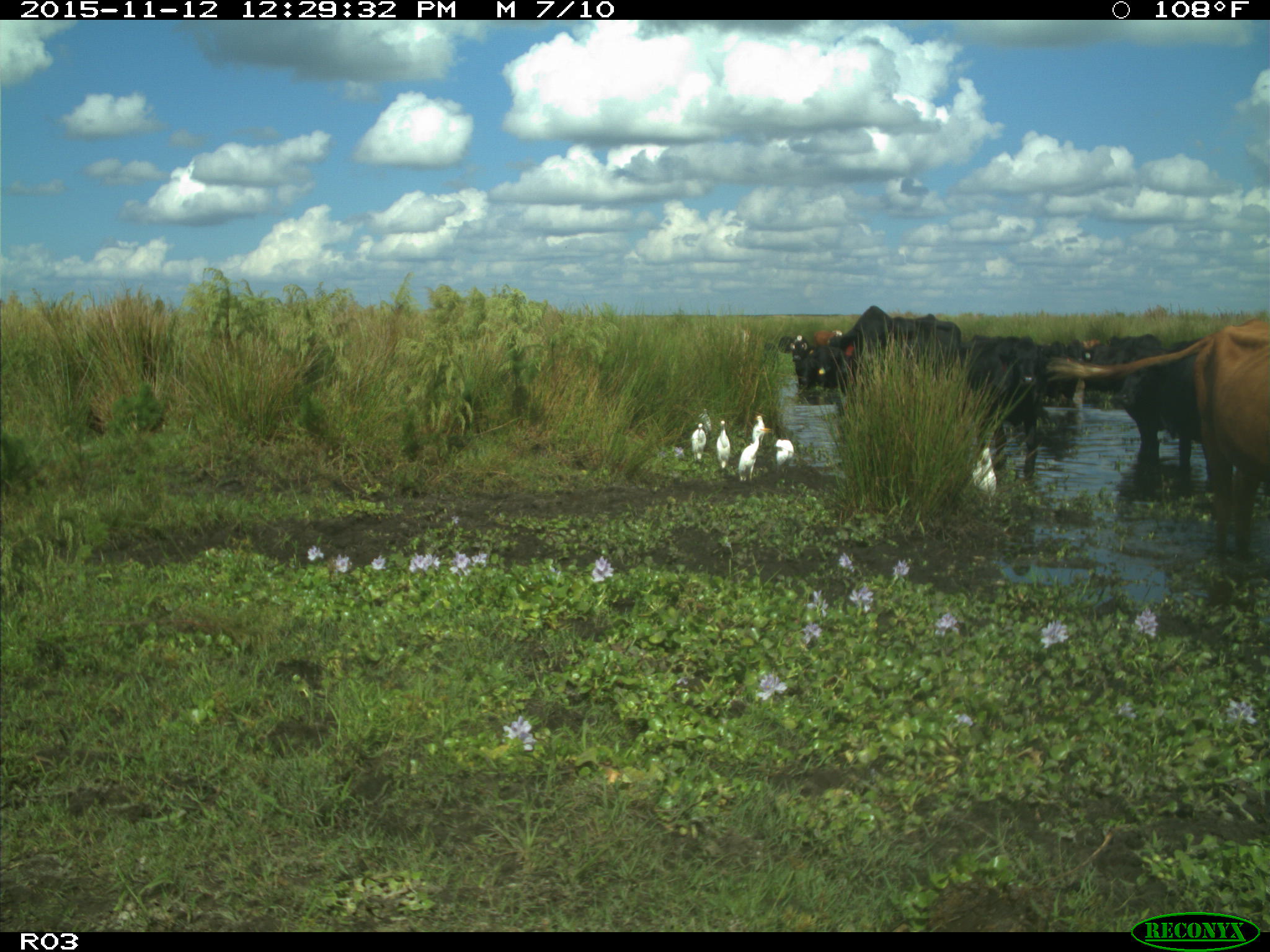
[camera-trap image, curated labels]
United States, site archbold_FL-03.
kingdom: Animalia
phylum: Chordata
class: Mammalia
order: Artiodactyla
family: Bovidae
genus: Bos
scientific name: Bos taurus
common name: domestic cow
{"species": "Bos taurus (domestic cow)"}